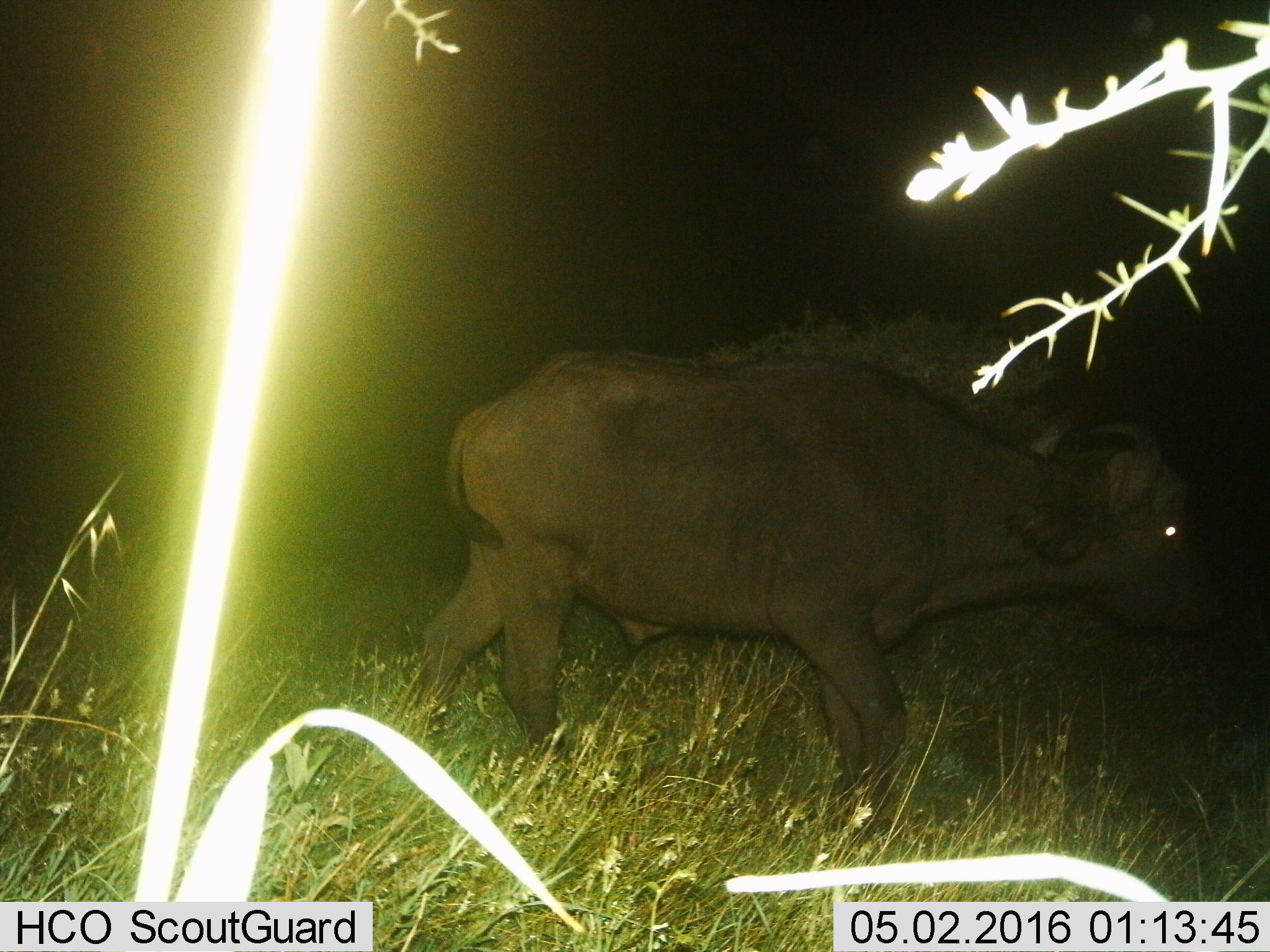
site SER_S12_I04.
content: unidentified animal